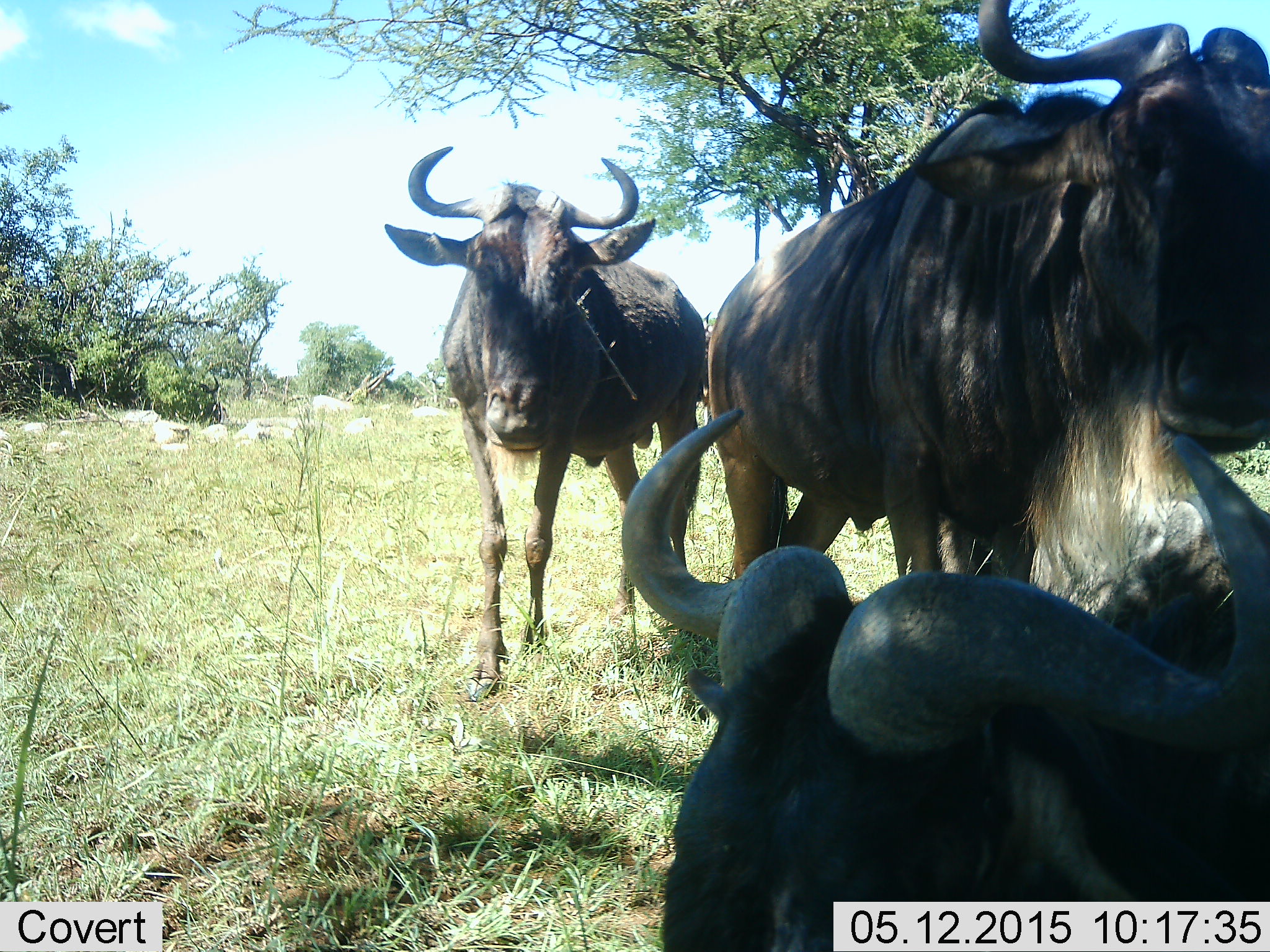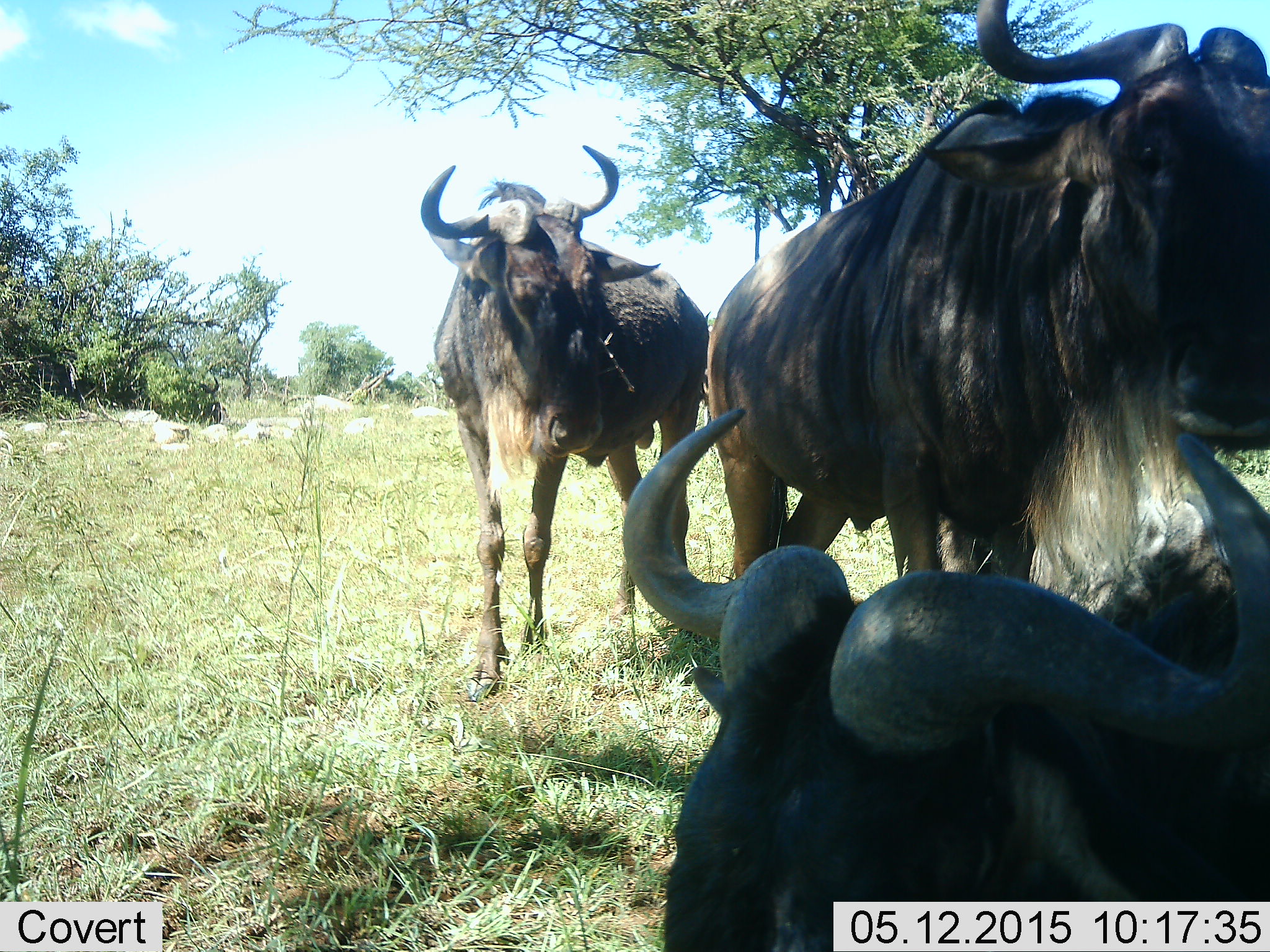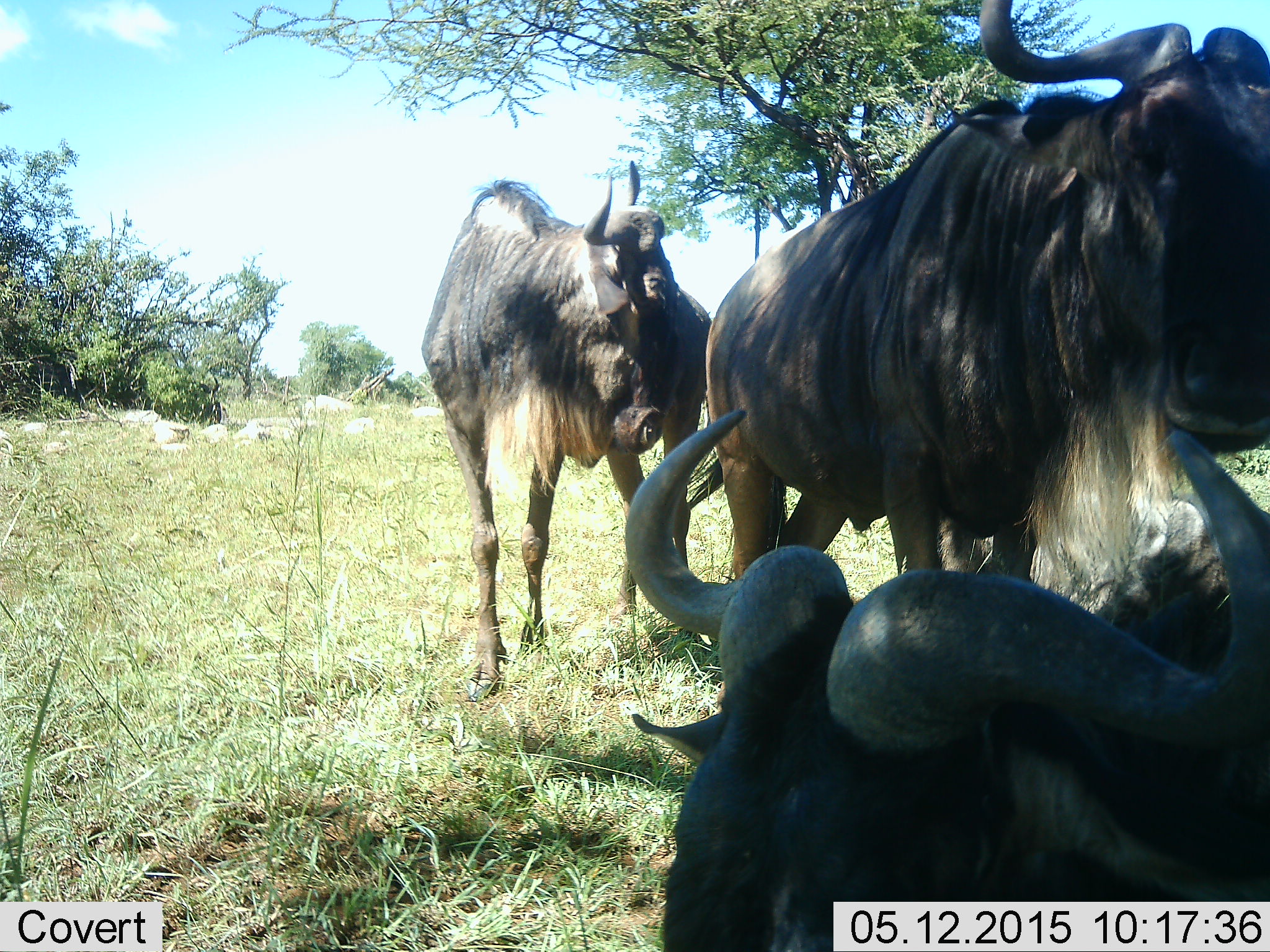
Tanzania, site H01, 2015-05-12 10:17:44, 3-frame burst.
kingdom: Animalia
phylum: Chordata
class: Mammalia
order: Artiodactyla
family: Bovidae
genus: Connochaetes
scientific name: Connochaetes taurinus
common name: blue wildebeest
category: wildebeest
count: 3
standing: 80%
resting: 100%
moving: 0%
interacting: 0%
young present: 0%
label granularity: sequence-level